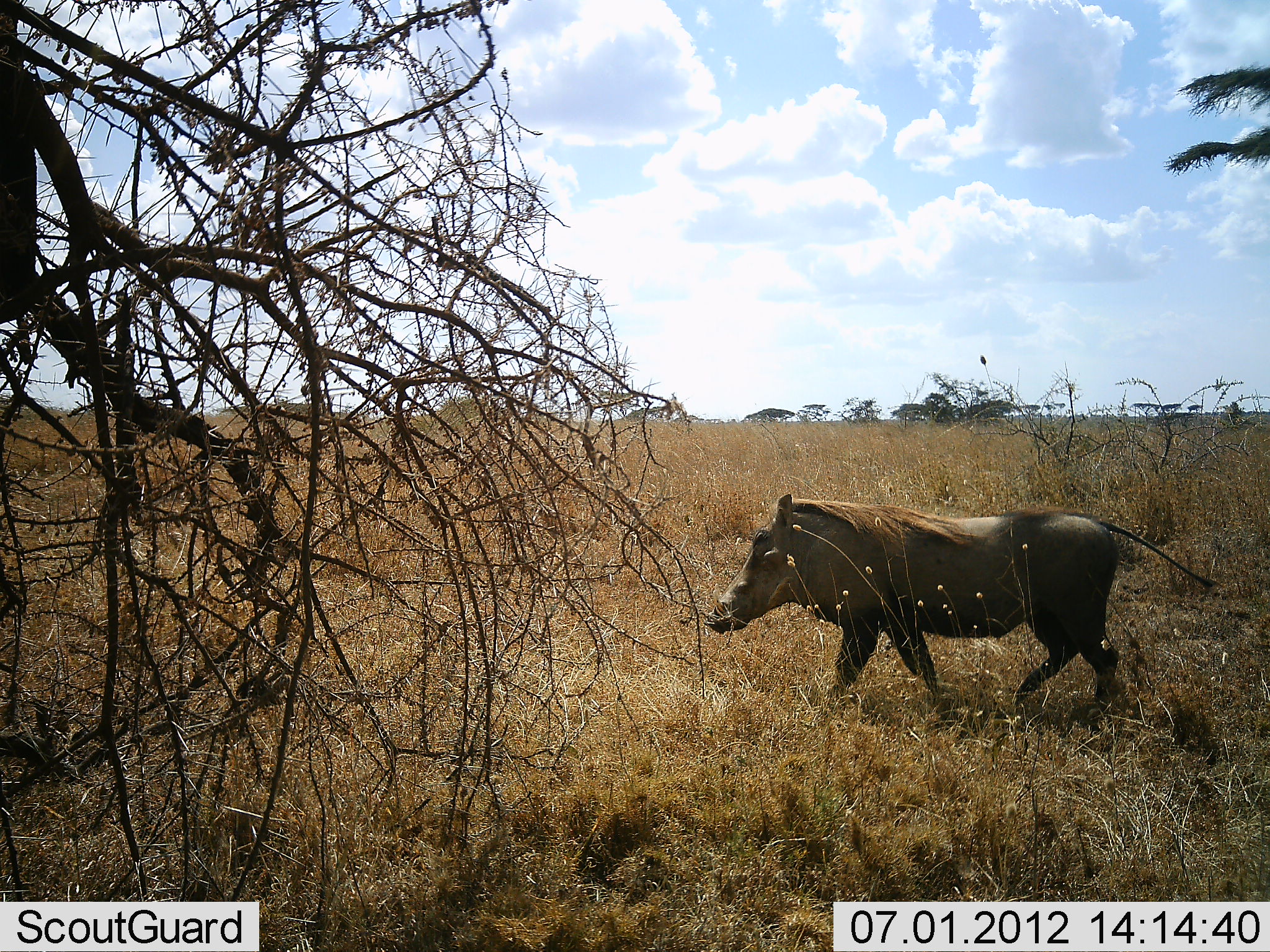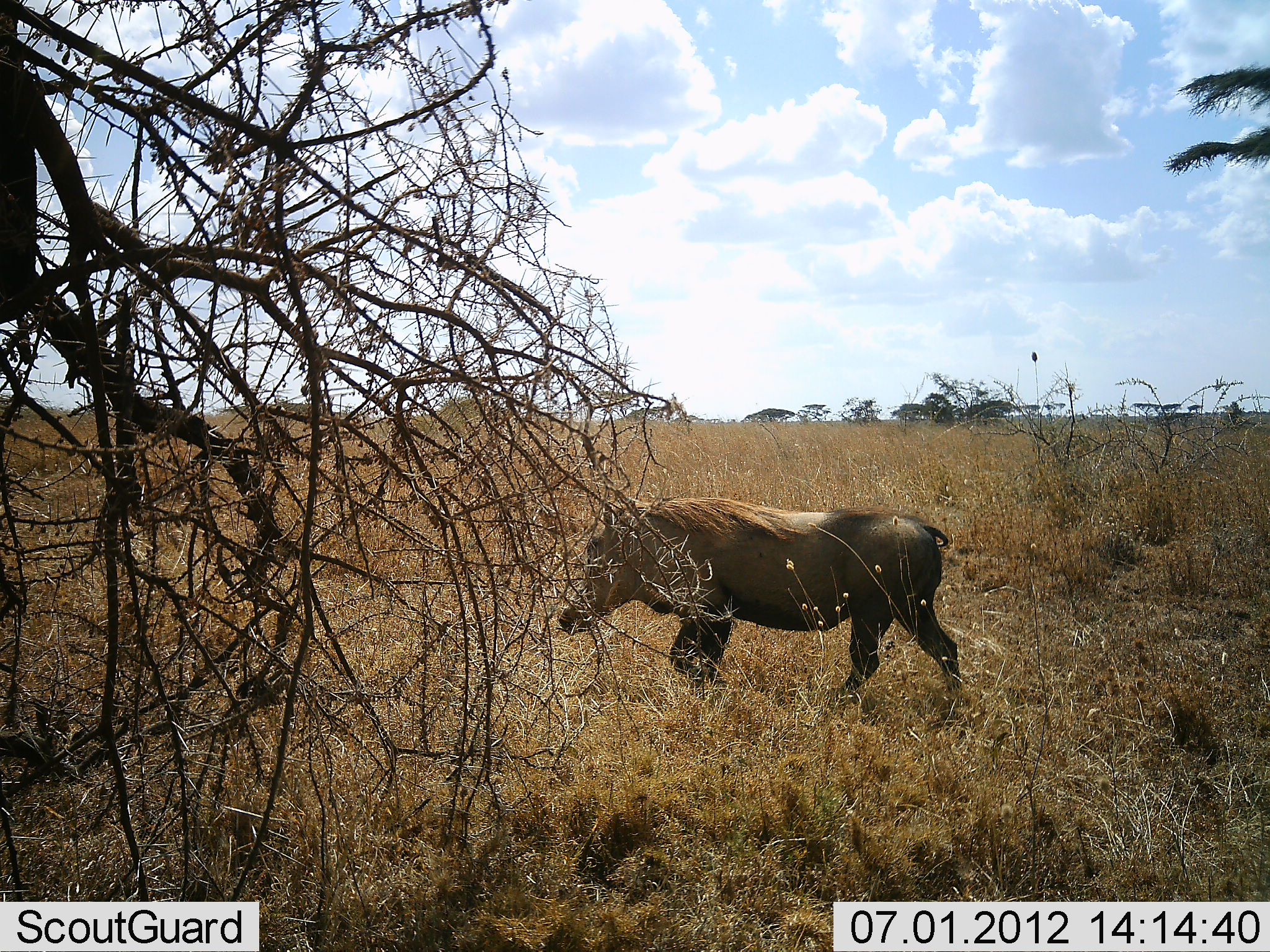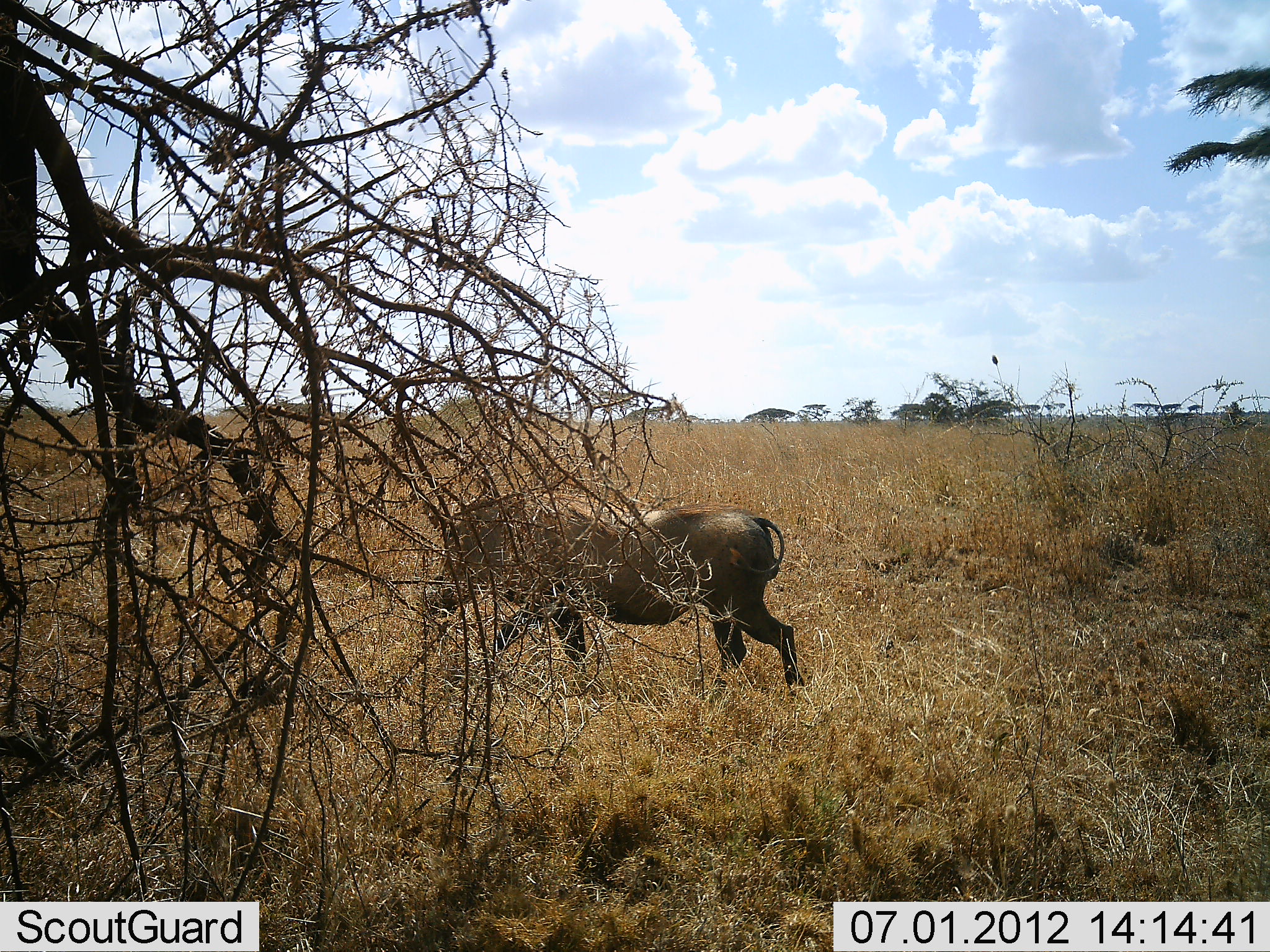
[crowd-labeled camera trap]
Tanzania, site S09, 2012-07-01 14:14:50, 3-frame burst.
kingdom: Animalia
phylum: Chordata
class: Mammalia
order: Artiodactyla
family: Suidae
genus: Phacochoerus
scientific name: Phacochoerus africanus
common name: warthog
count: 1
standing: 0%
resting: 0%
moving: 100%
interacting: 0%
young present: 0%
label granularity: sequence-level